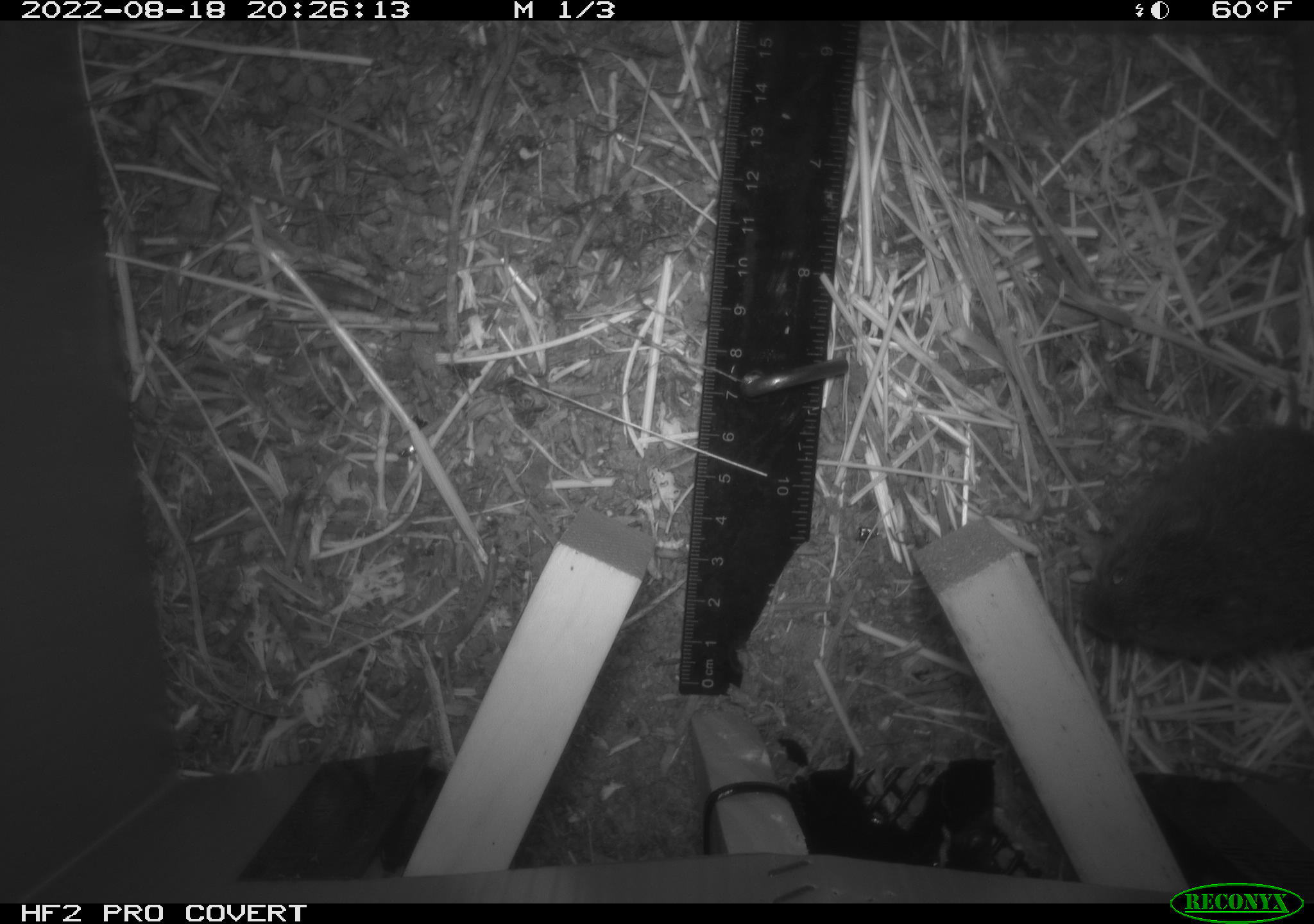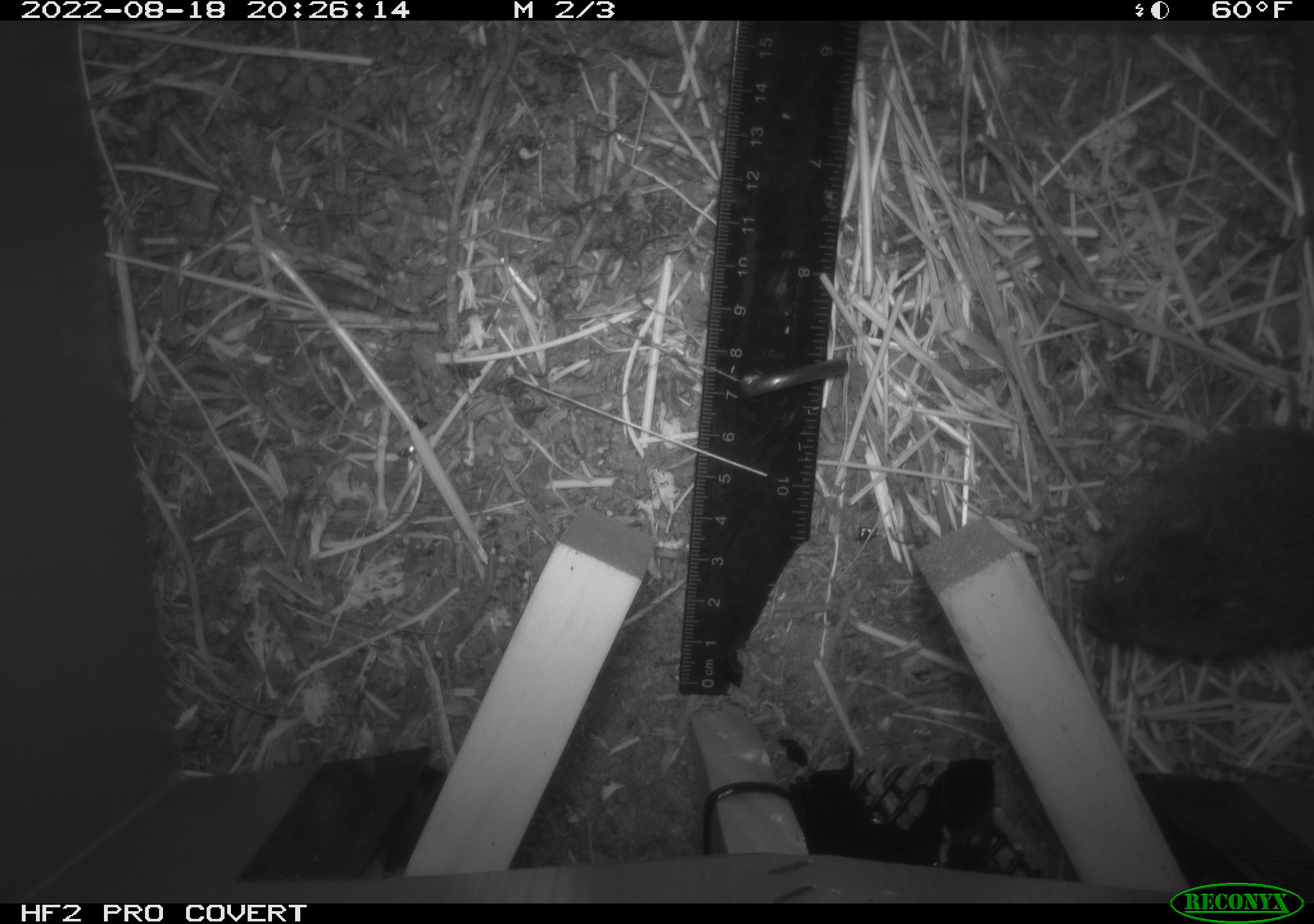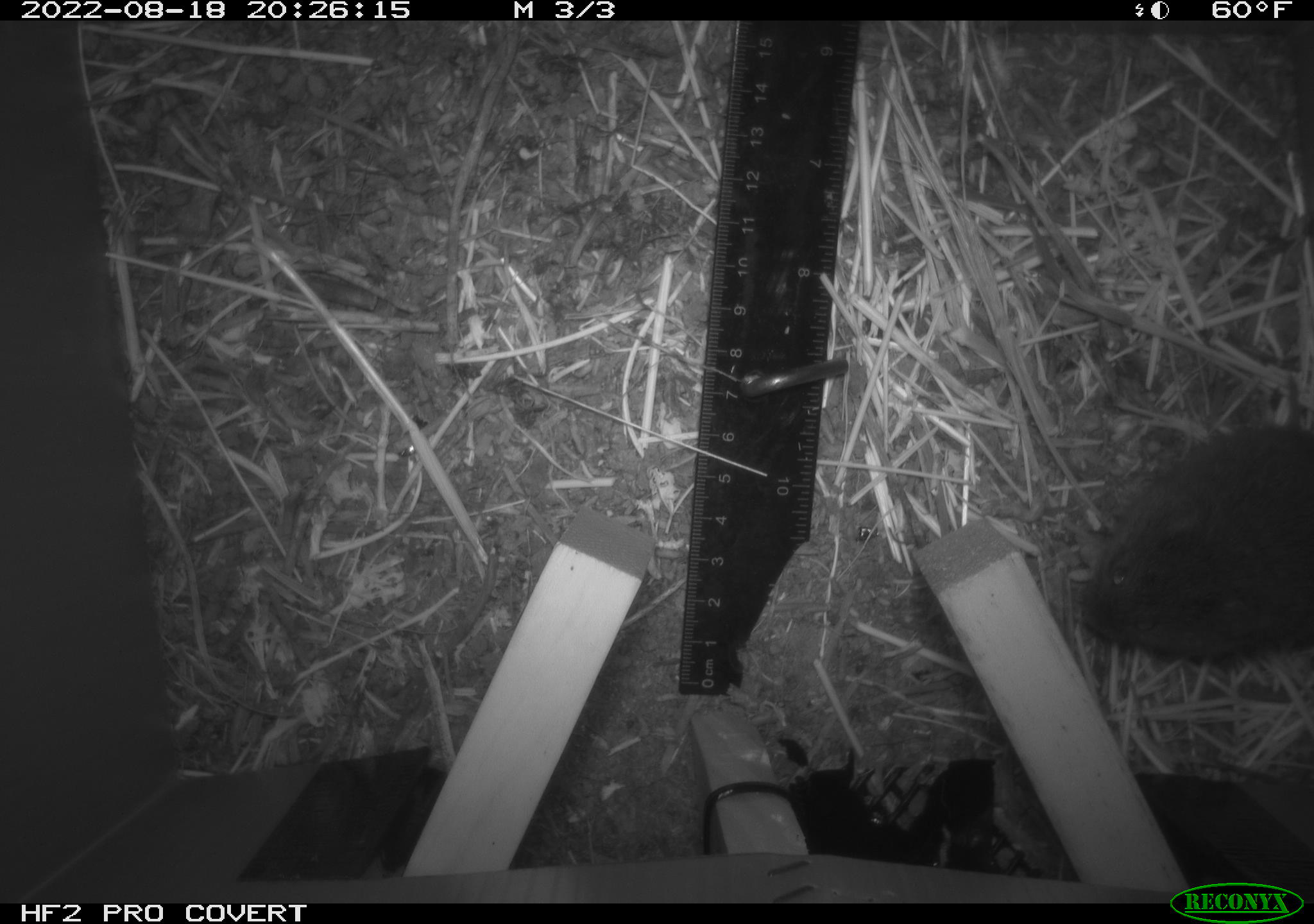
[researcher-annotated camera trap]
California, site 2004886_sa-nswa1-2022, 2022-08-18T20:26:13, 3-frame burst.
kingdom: Animalia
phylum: Chordata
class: Mammalia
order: Rodentia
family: Cricetidae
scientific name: Cricetidae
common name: hamsters, voles, lemmings, and allies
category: cricetidae family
Cricetidae family (hamsters, voles, lemmings, and allies) (Cricetidae).